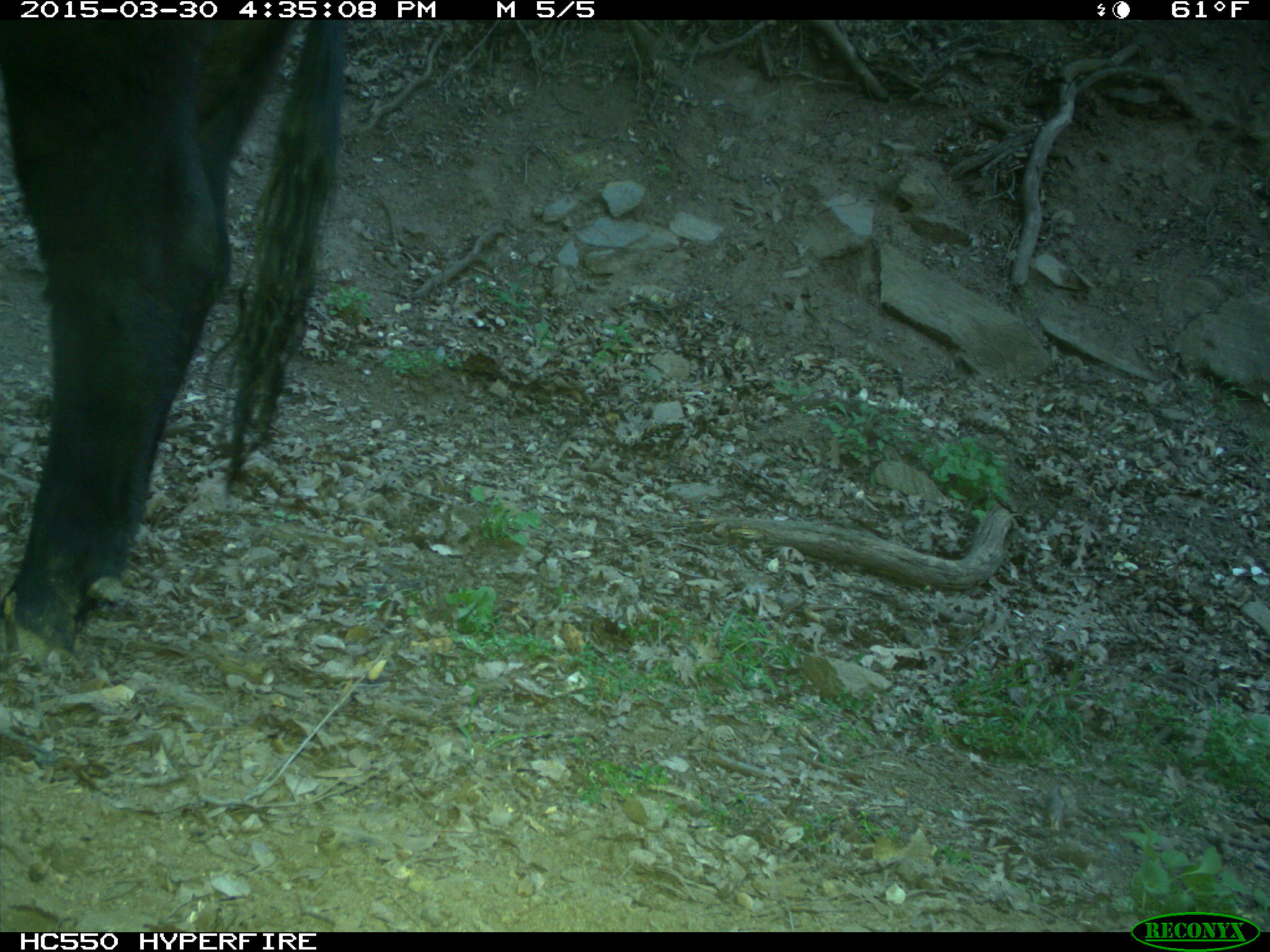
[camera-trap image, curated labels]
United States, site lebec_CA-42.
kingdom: Animalia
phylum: Chordata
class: Mammalia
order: Artiodactyla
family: Bovidae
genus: Bos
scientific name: Bos taurus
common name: domestic cow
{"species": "Bos taurus (domestic cow)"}